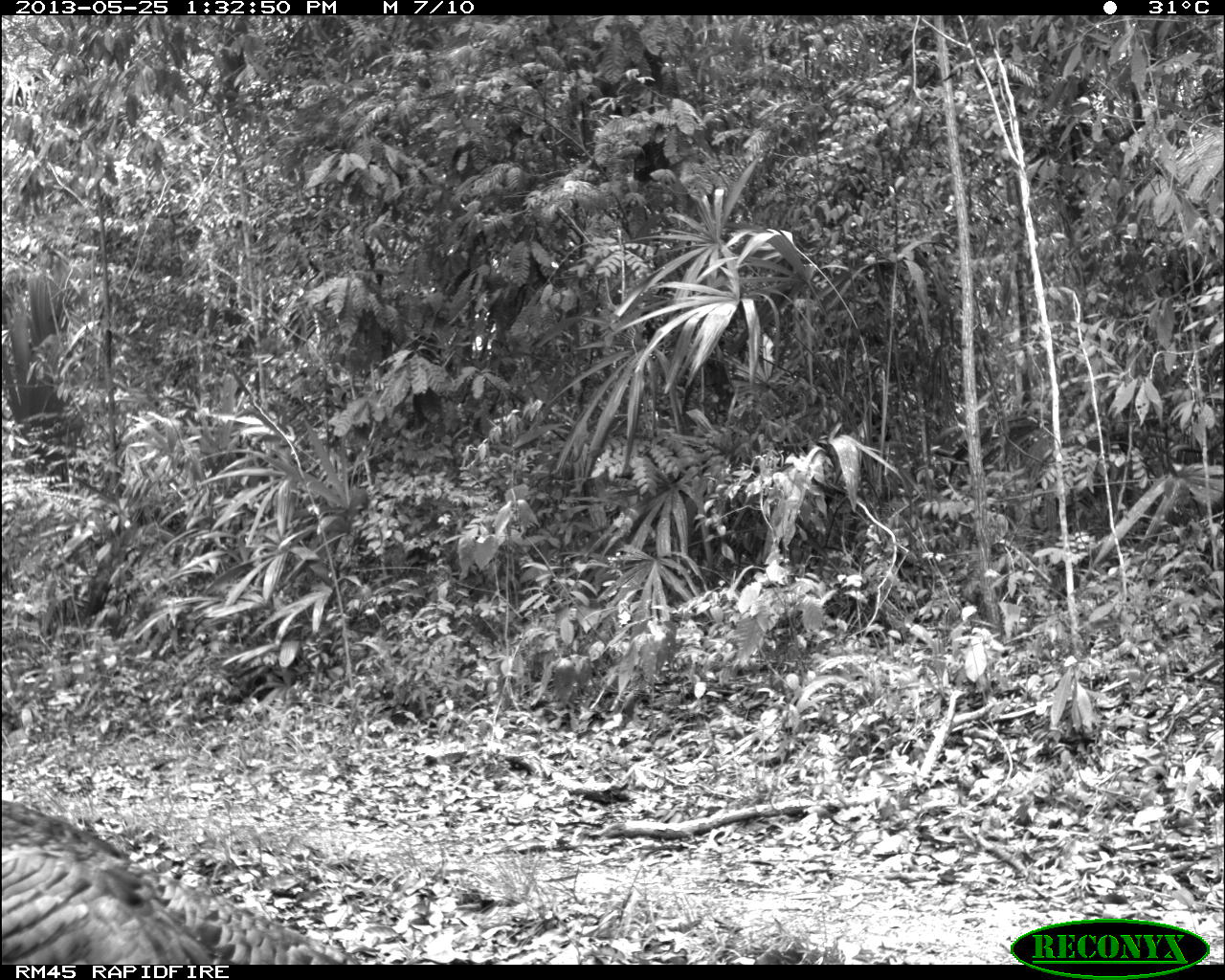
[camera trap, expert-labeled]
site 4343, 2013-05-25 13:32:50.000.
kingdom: Animalia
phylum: Chordata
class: Aves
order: Galliformes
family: Phasianidae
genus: Meleagris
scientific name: Meleagris ocellata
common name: ocellated turkey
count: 1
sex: female